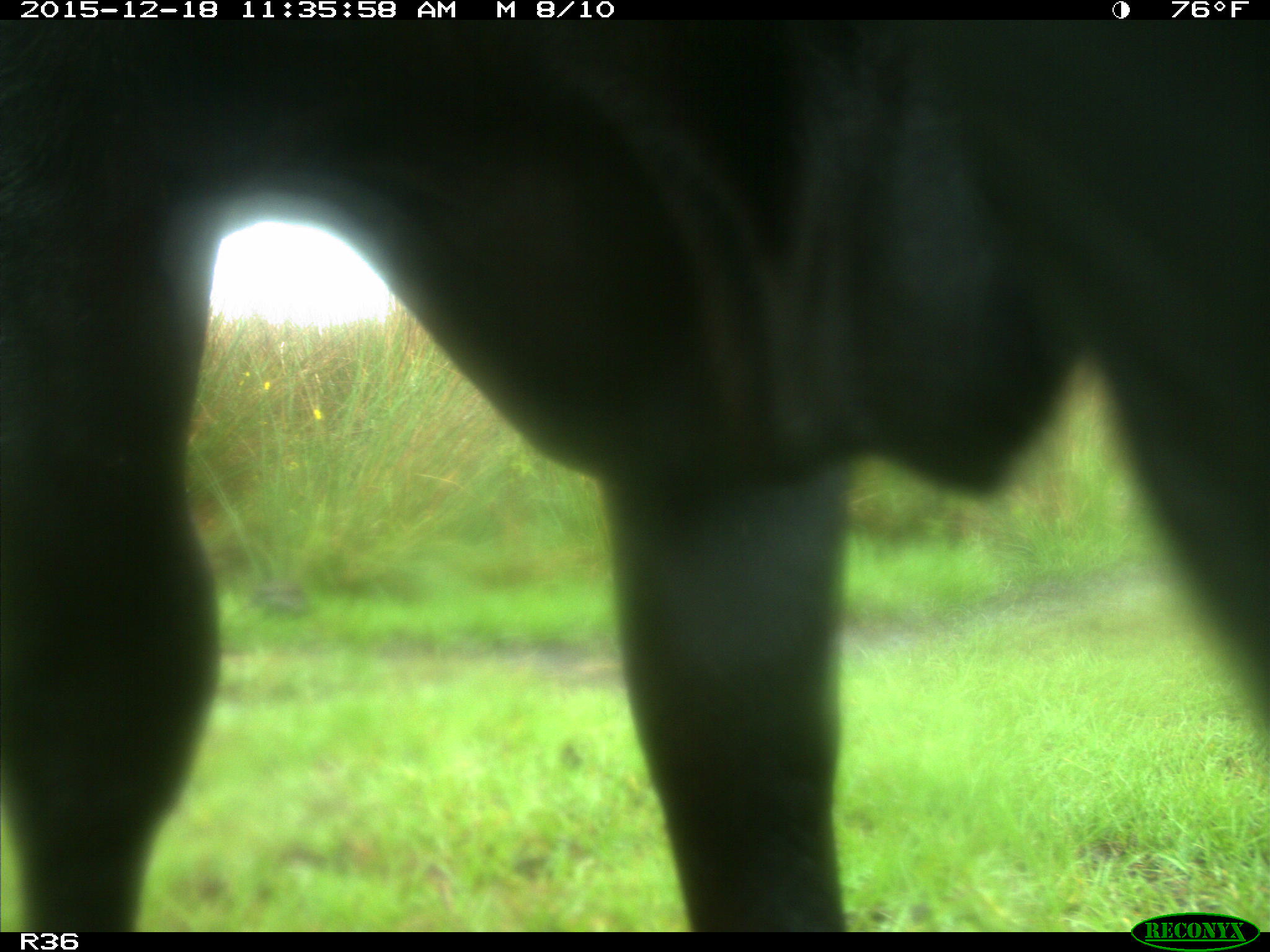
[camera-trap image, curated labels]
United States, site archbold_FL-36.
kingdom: Animalia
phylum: Chordata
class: Mammalia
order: Artiodactyla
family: Bovidae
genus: Bos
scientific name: Bos taurus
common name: domestic cow